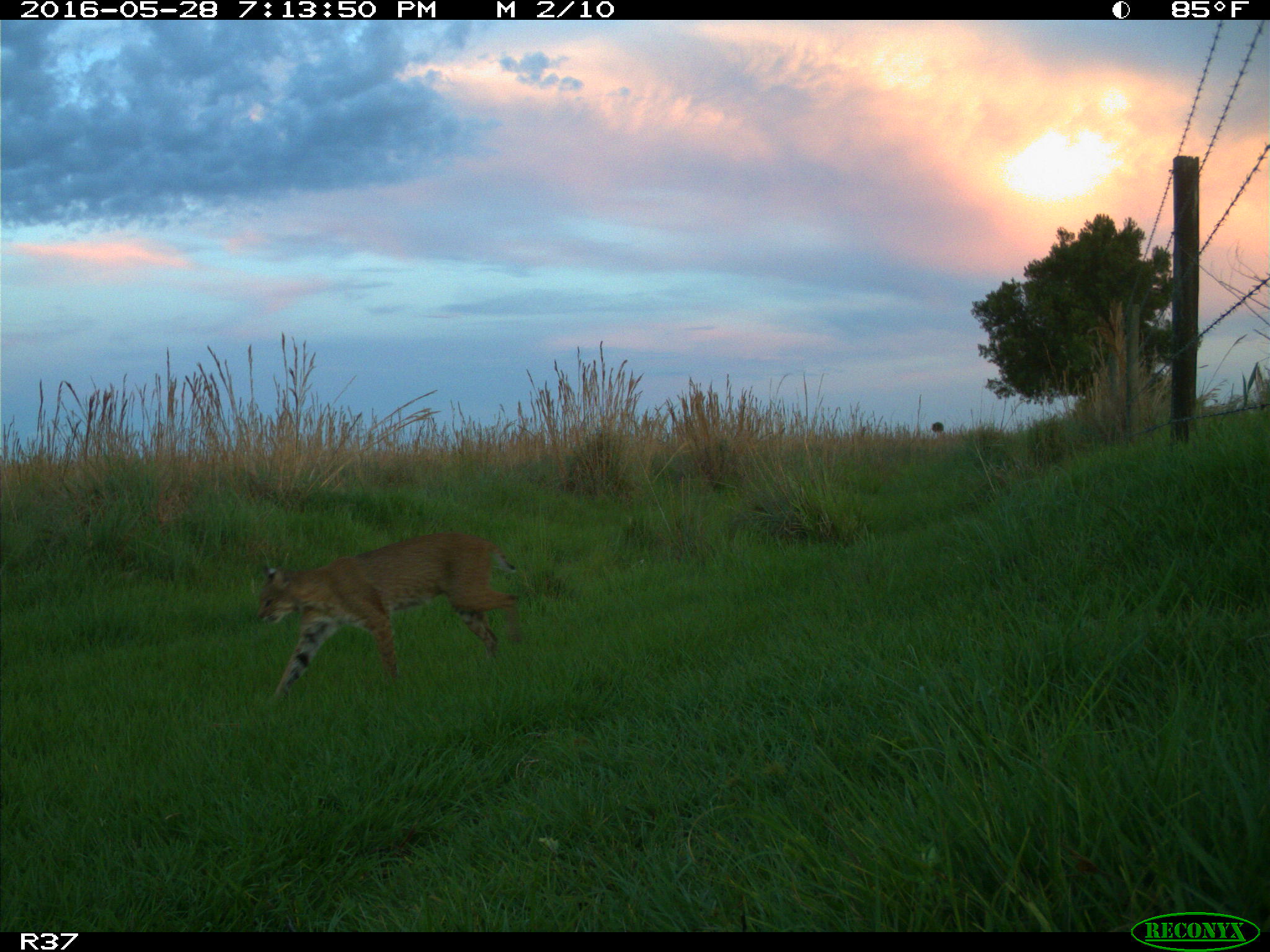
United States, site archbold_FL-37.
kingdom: Animalia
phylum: Chordata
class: Mammalia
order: Carnivora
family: Felidae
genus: Lynx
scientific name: Lynx rufus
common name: bobcat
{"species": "Lynx rufus (bobcat)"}